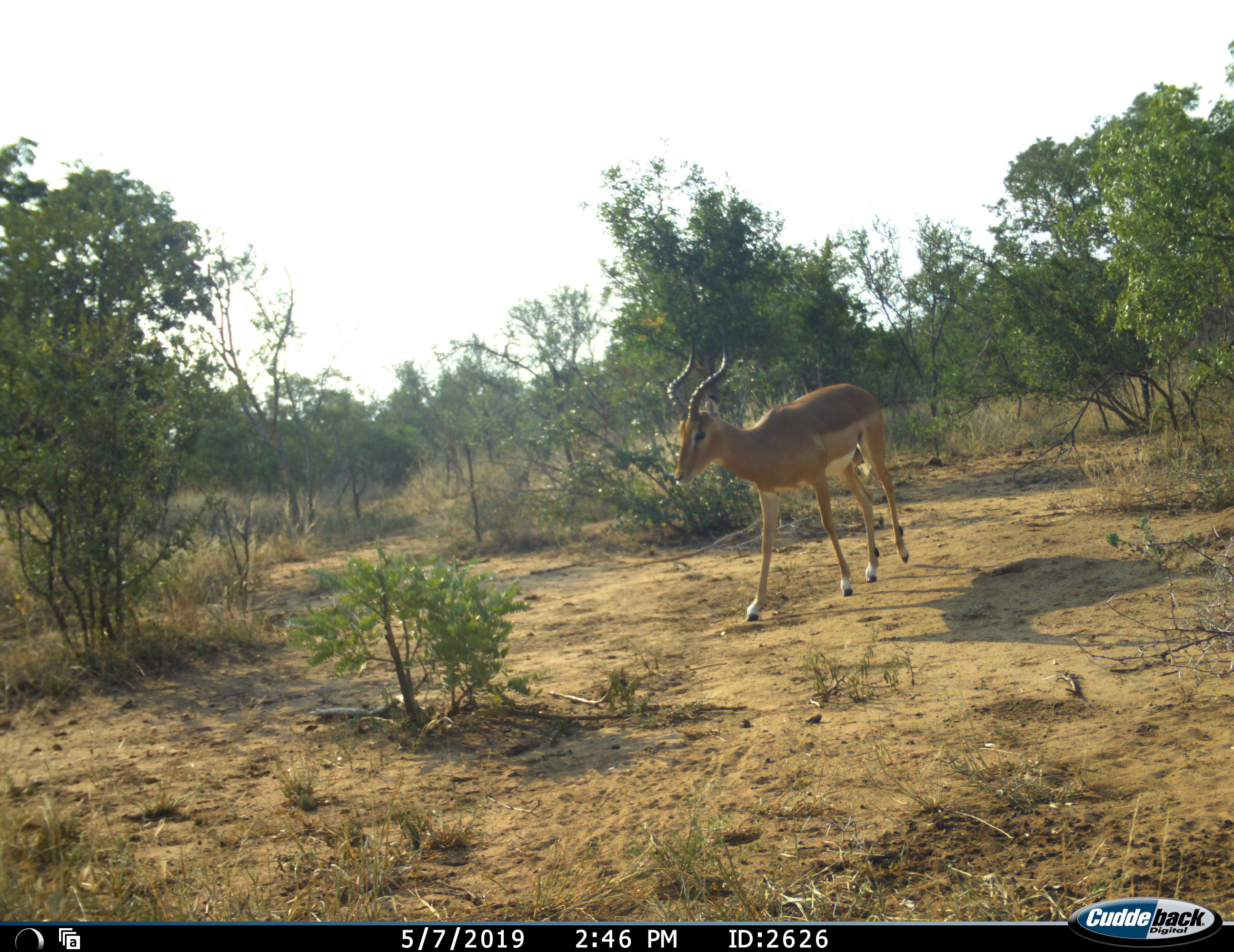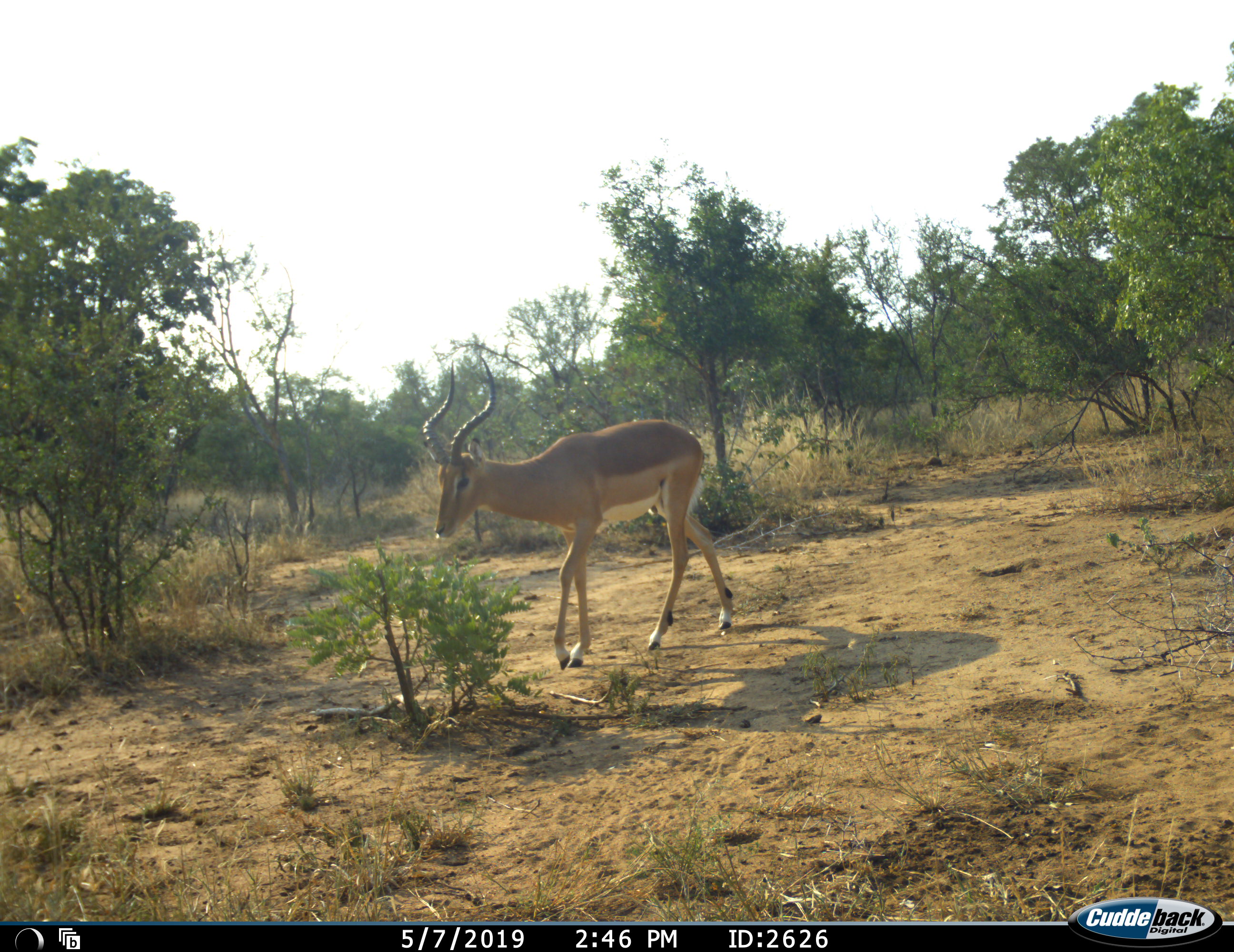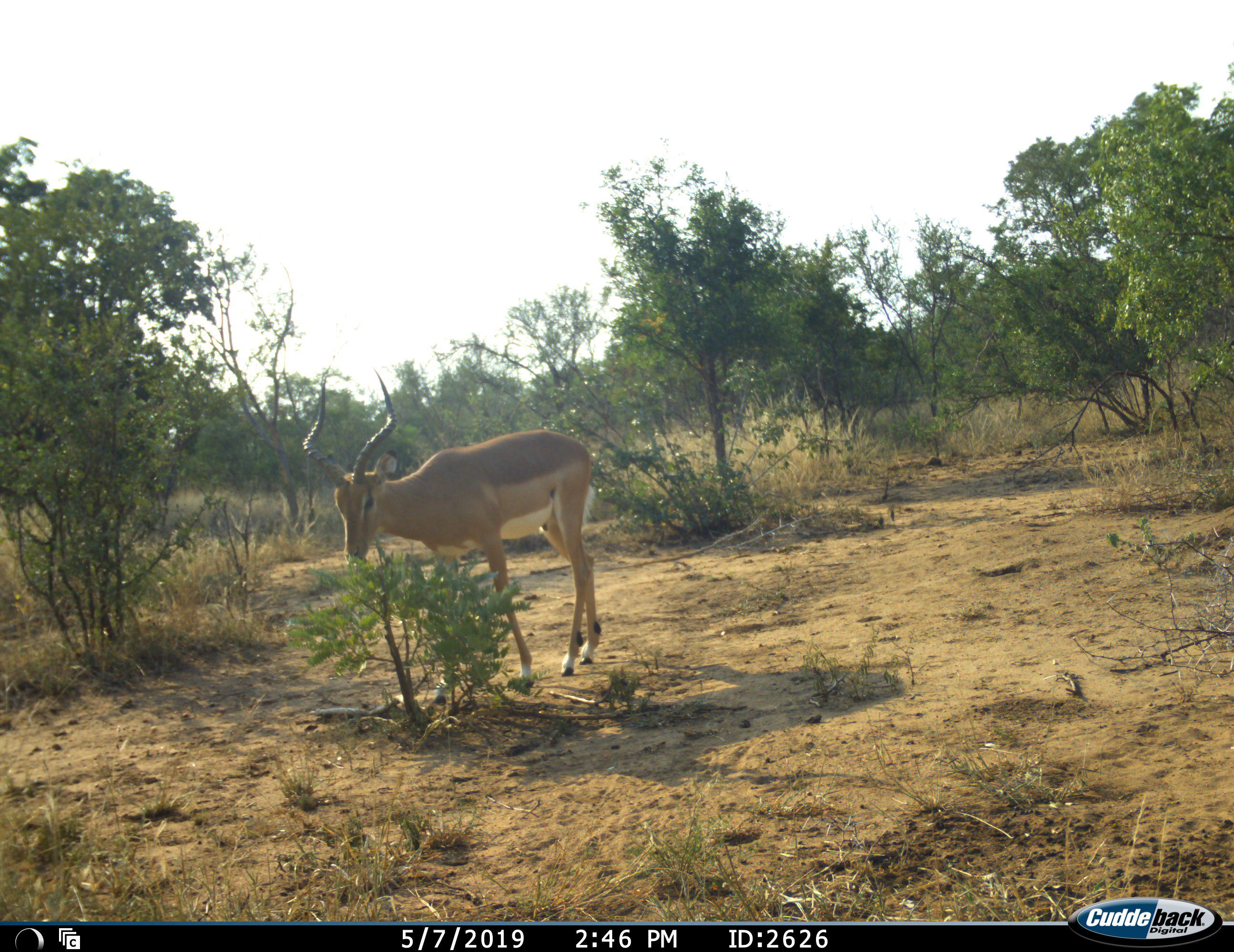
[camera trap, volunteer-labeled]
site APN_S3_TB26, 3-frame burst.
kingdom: Animalia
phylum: Chordata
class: Mammalia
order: Artiodactyla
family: Bovidae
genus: Aepyceros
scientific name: Aepyceros melampus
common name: impala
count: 1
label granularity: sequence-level